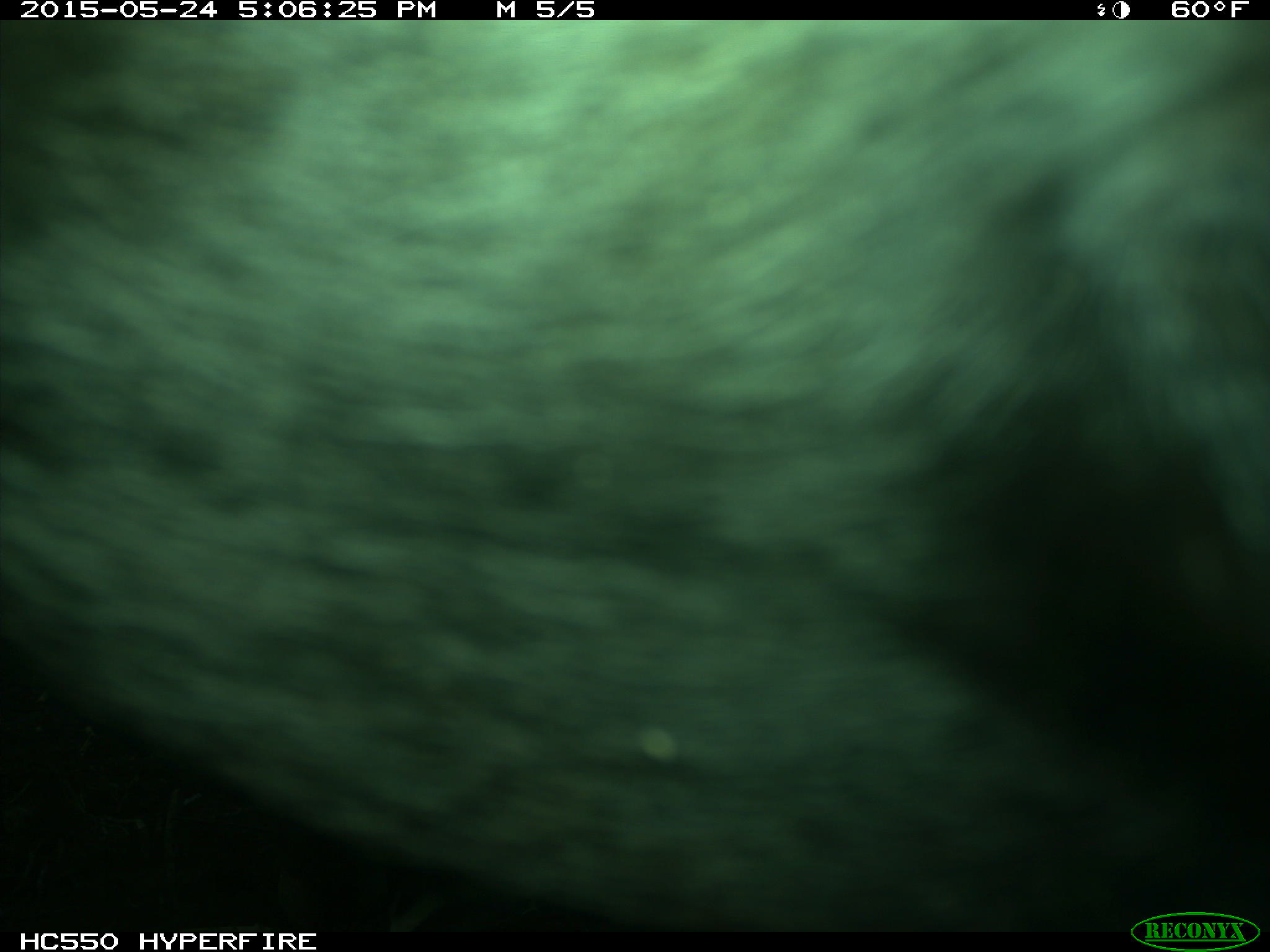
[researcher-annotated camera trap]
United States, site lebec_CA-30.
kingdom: Animalia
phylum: Chordata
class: Mammalia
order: Artiodactyla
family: Bovidae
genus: Bos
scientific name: Bos taurus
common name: domestic cow